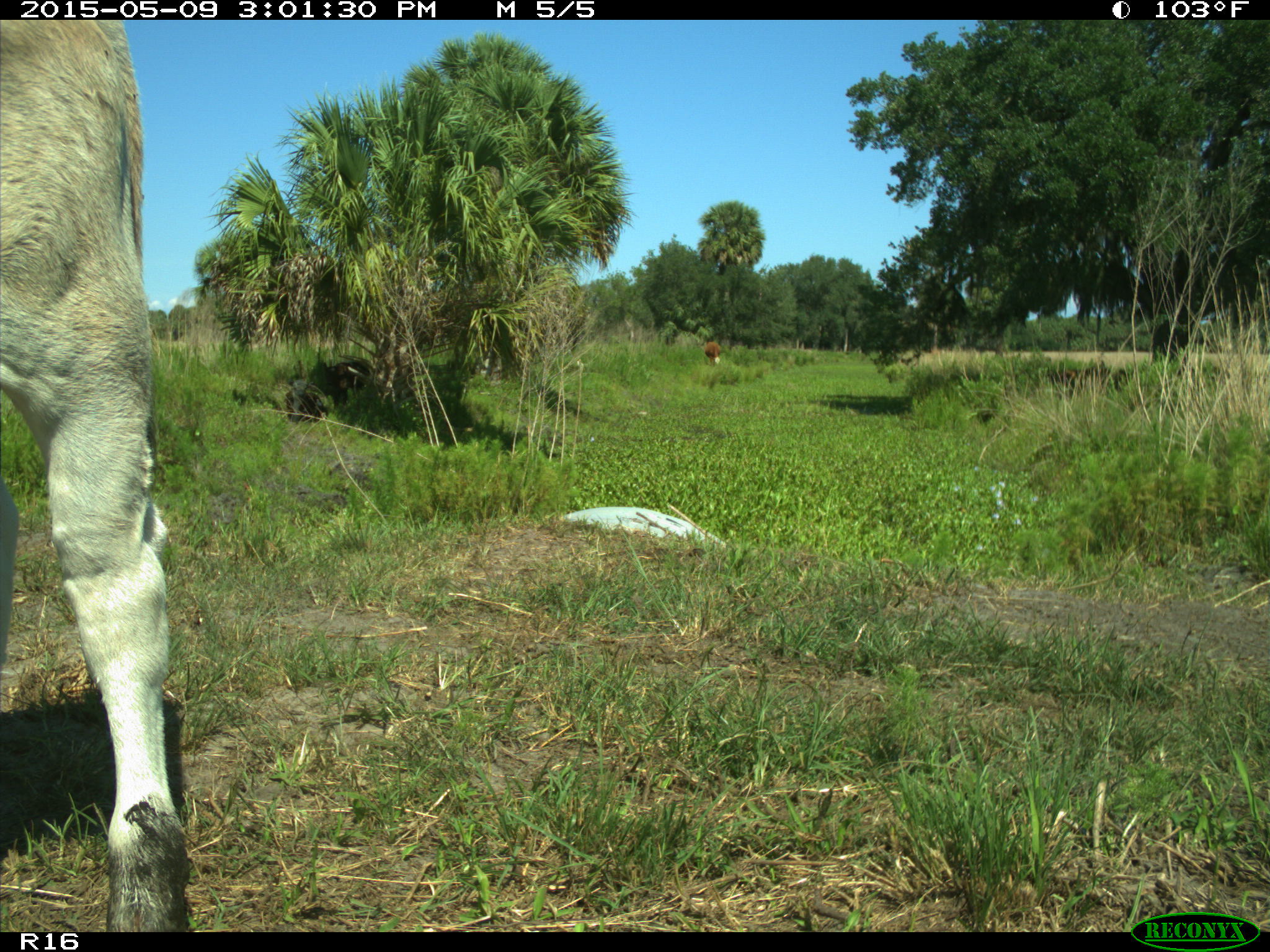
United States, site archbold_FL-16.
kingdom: Animalia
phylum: Chordata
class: Mammalia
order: Artiodactyla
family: Bovidae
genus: Bos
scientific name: Bos taurus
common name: domestic cow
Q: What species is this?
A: Bos taurus (domestic cow).